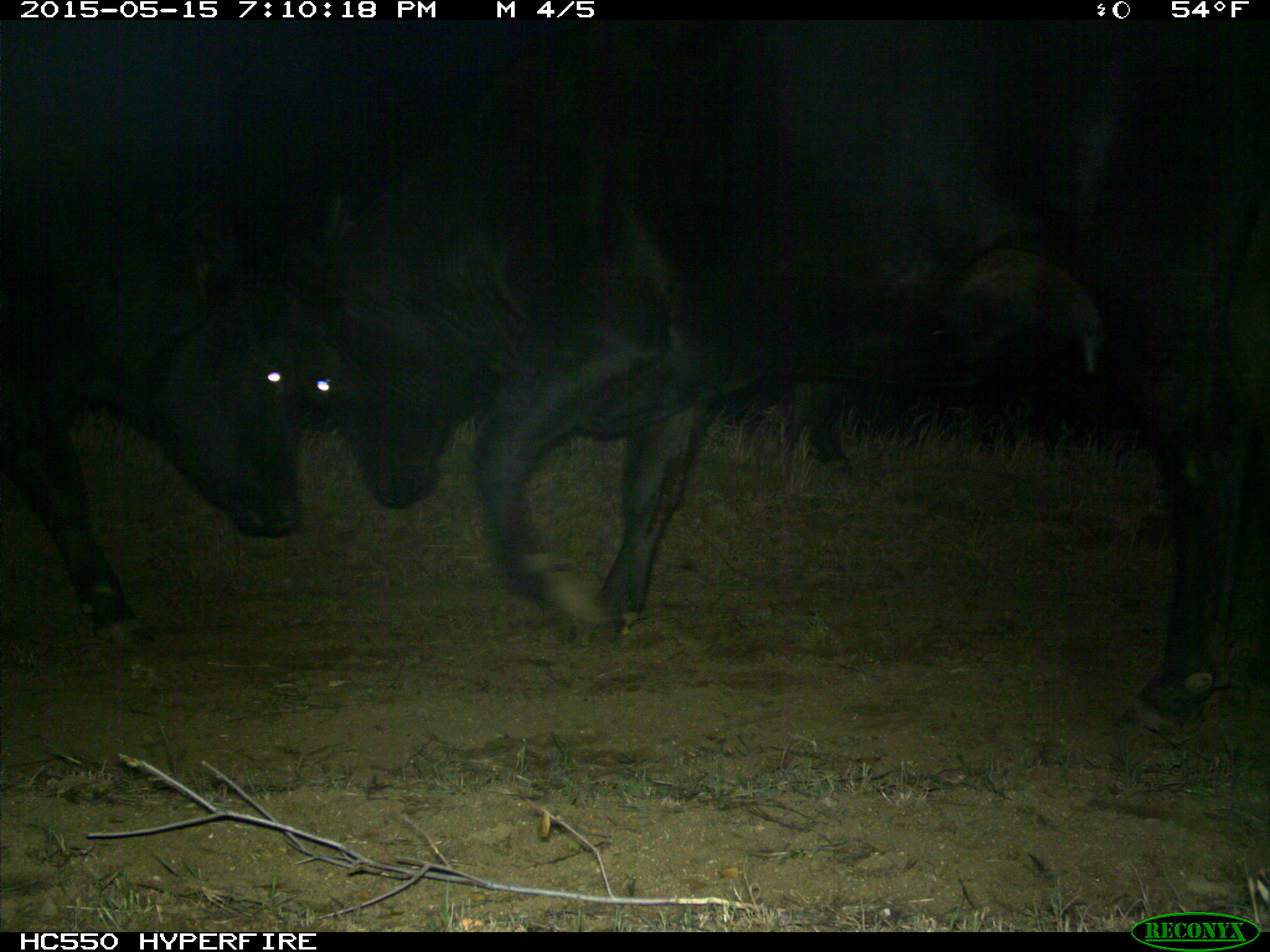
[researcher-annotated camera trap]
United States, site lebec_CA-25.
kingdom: Animalia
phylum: Chordata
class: Mammalia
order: Artiodactyla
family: Bovidae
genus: Bos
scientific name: Bos taurus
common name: domestic cow